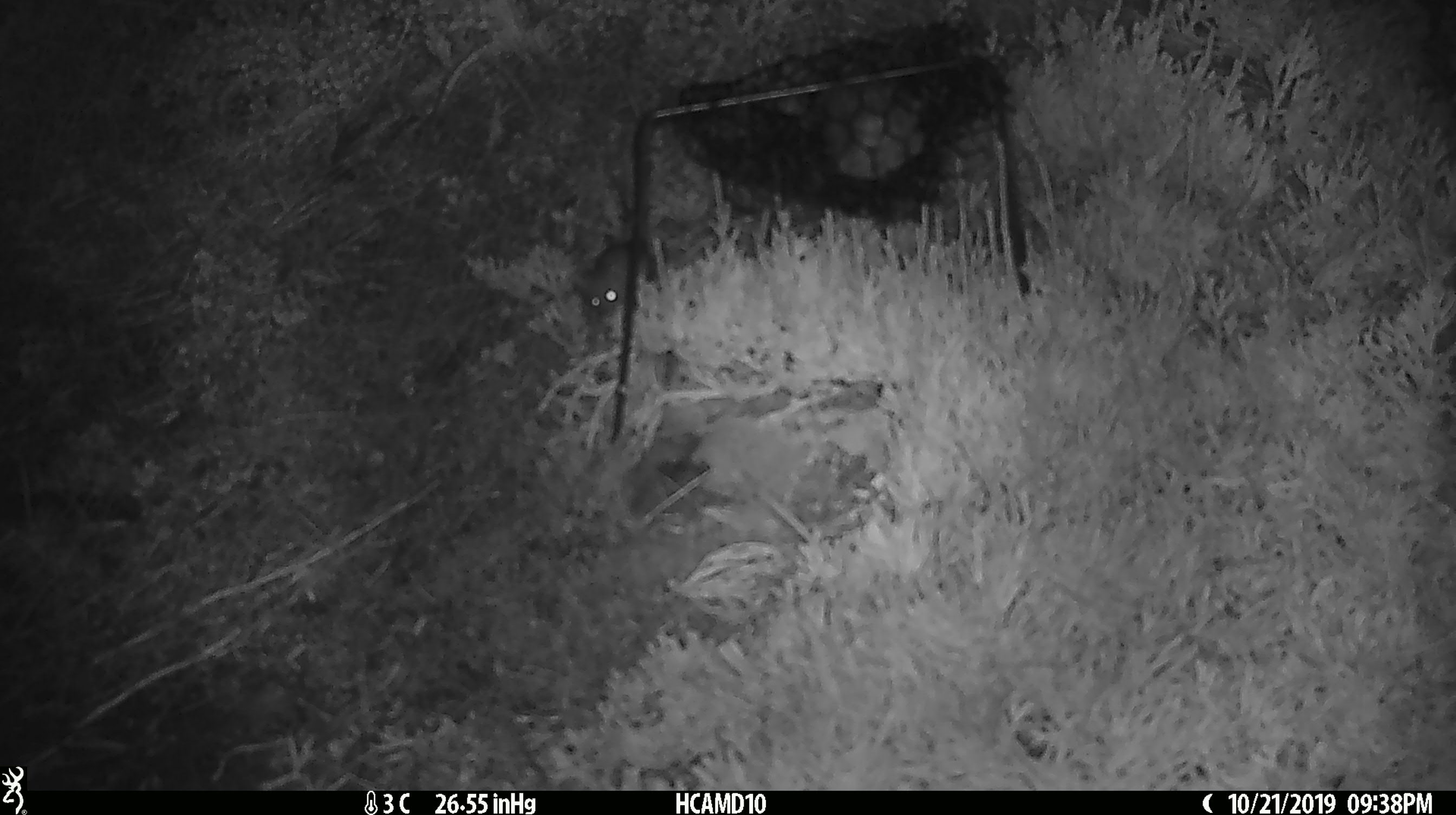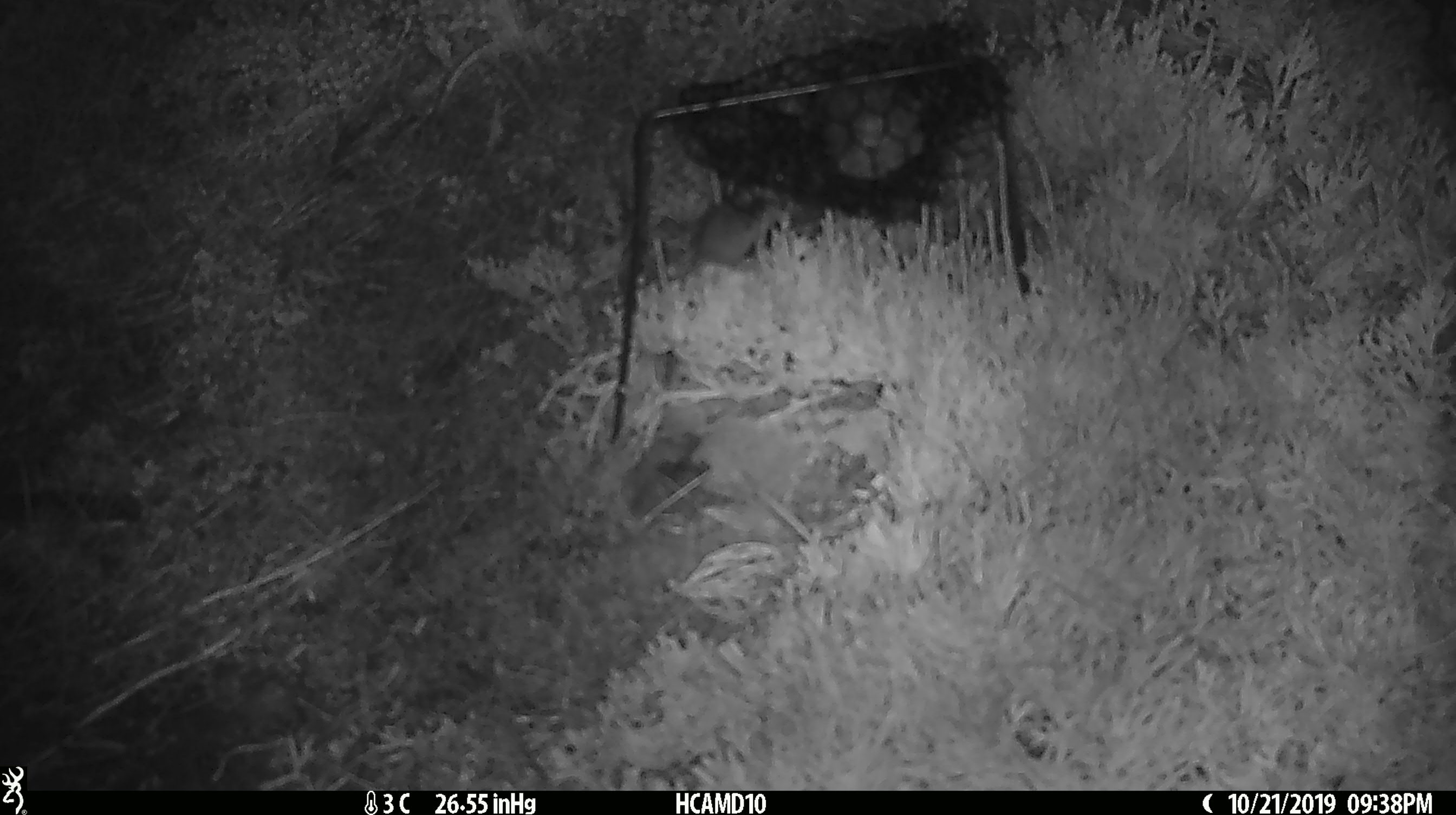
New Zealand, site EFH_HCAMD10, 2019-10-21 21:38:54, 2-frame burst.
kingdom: Animalia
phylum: Chordata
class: Mammalia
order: Rodentia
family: Muridae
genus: Mus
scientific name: Mus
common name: mouse